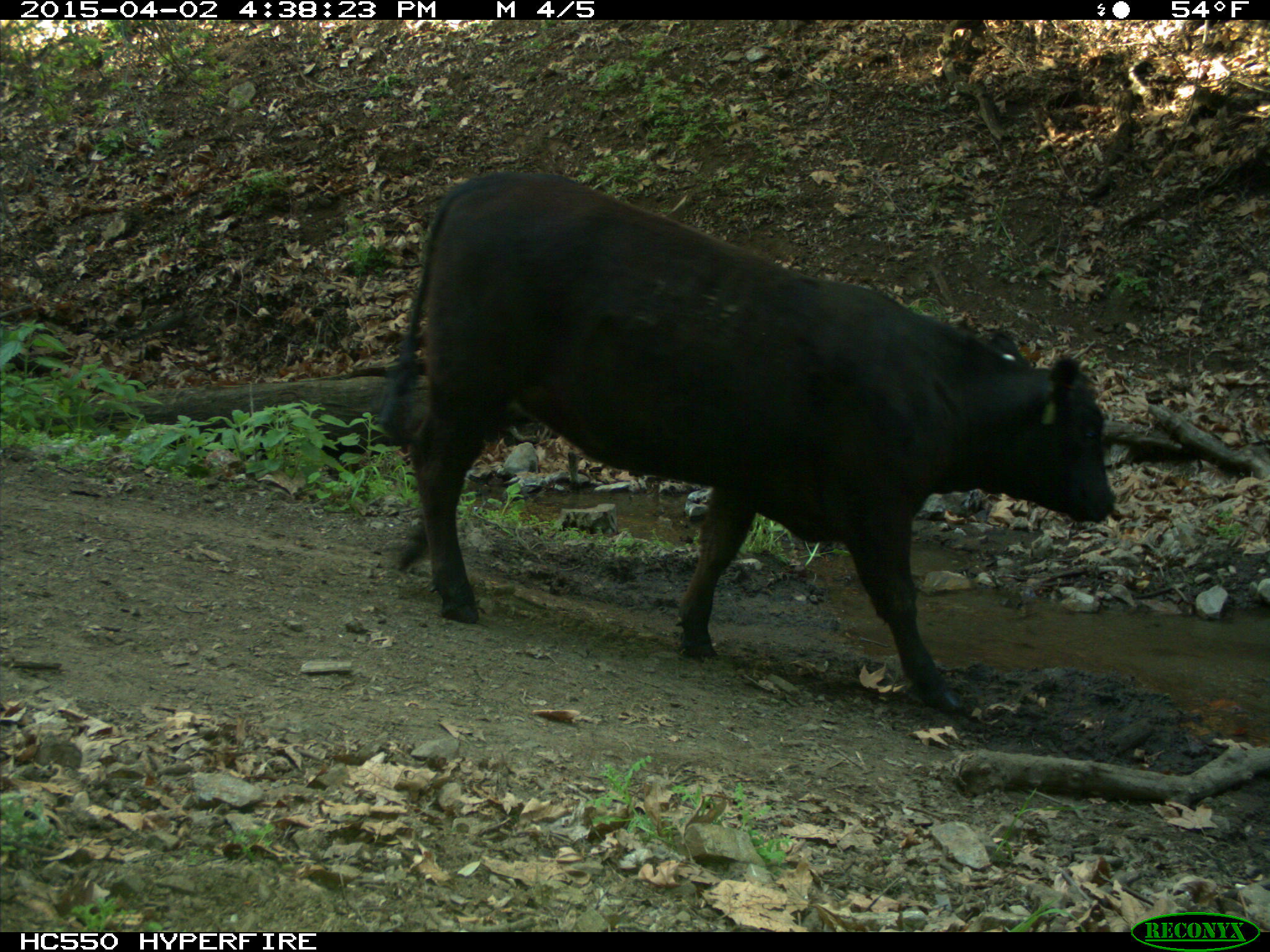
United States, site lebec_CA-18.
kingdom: Animalia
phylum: Chordata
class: Mammalia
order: Artiodactyla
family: Bovidae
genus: Bos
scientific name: Bos taurus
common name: domestic cow